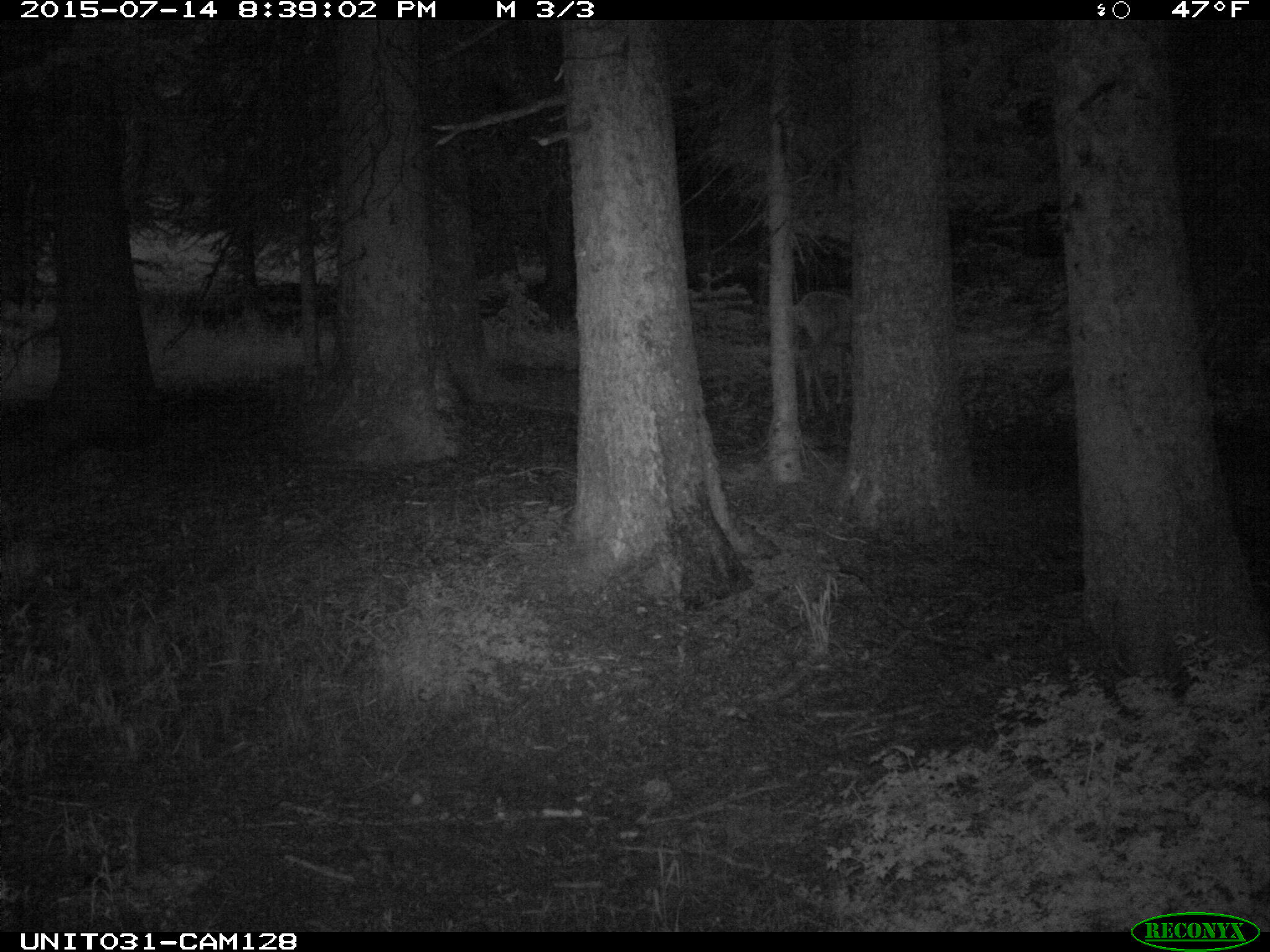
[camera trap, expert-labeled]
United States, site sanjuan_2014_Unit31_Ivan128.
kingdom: Animalia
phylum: Chordata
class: Mammalia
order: Artiodactyla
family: Cervidae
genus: Odocoileus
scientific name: Odocoileus hemionus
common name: mule deer